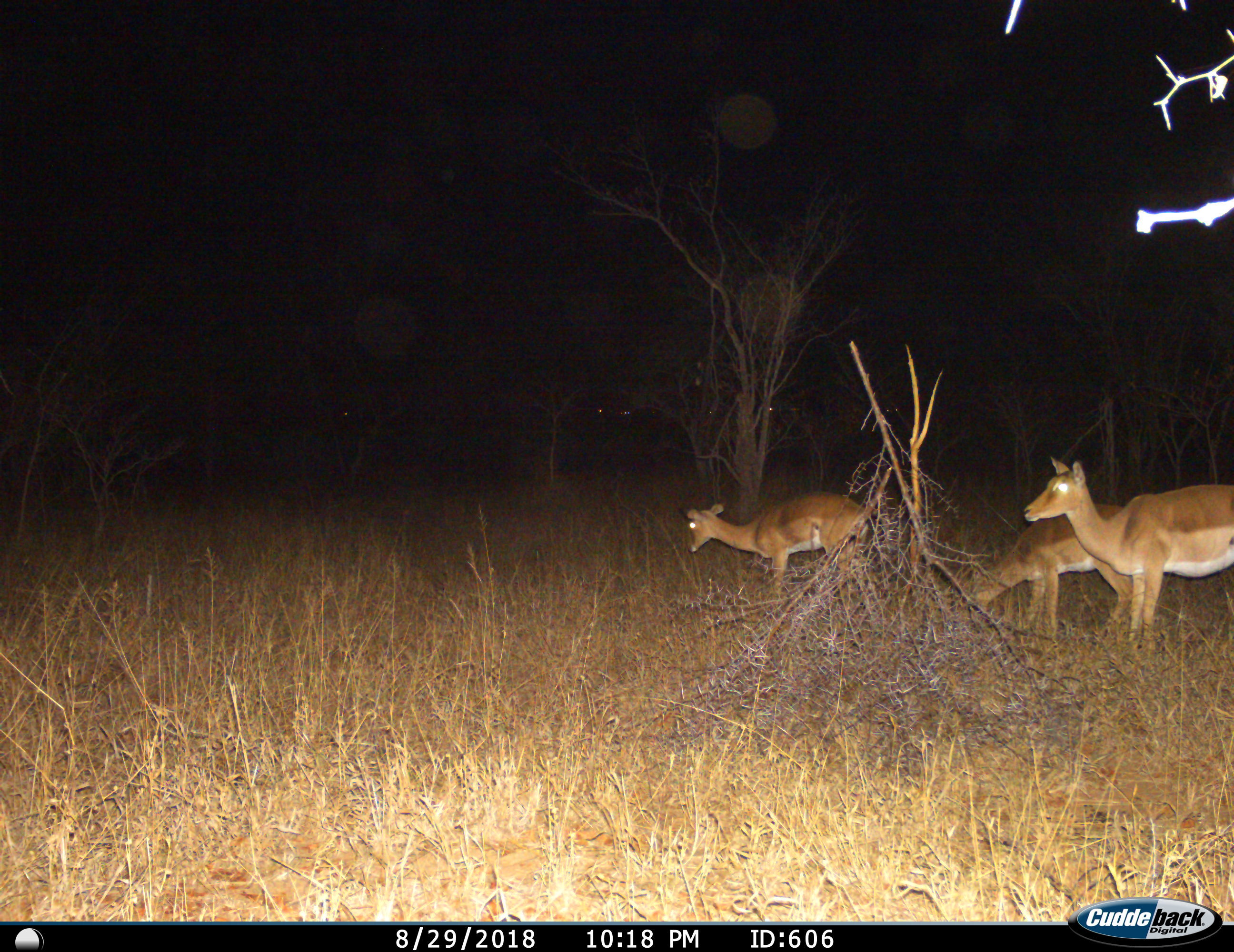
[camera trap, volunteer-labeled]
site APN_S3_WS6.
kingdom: Animalia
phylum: Chordata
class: Mammalia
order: Artiodactyla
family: Bovidae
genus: Aepyceros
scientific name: Aepyceros melampus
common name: impala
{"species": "impala (Aepyceros melampus)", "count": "3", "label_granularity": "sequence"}